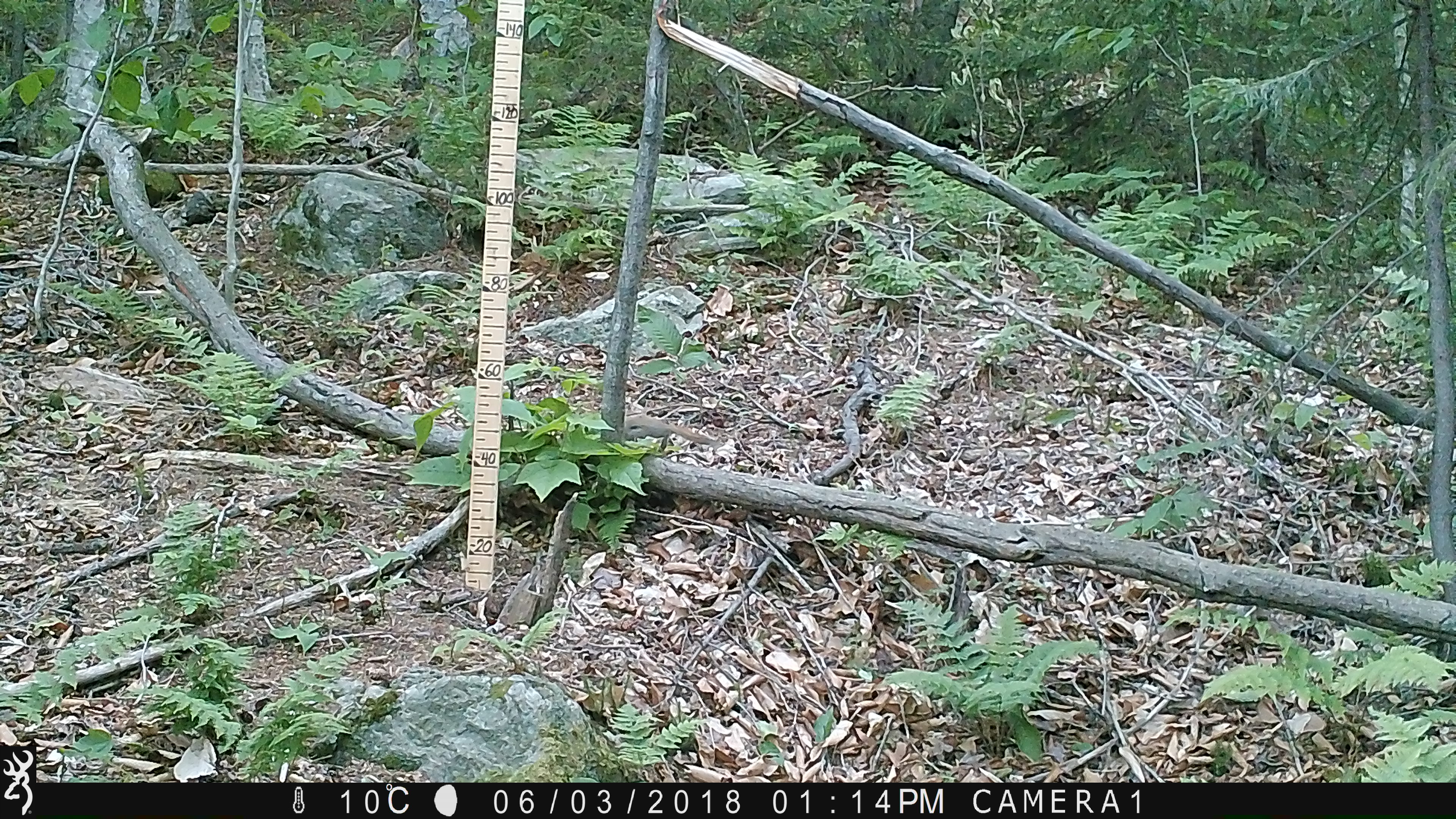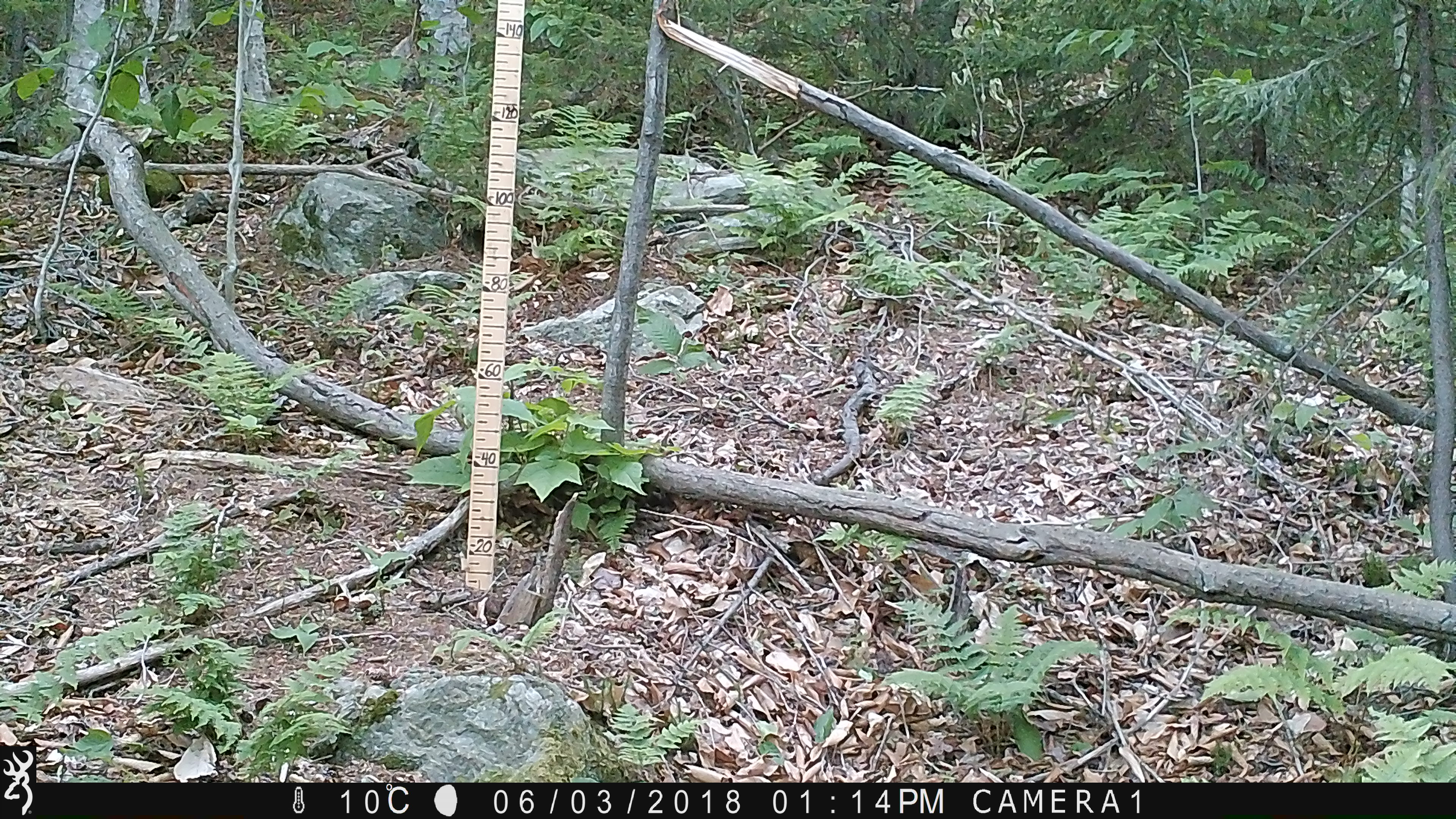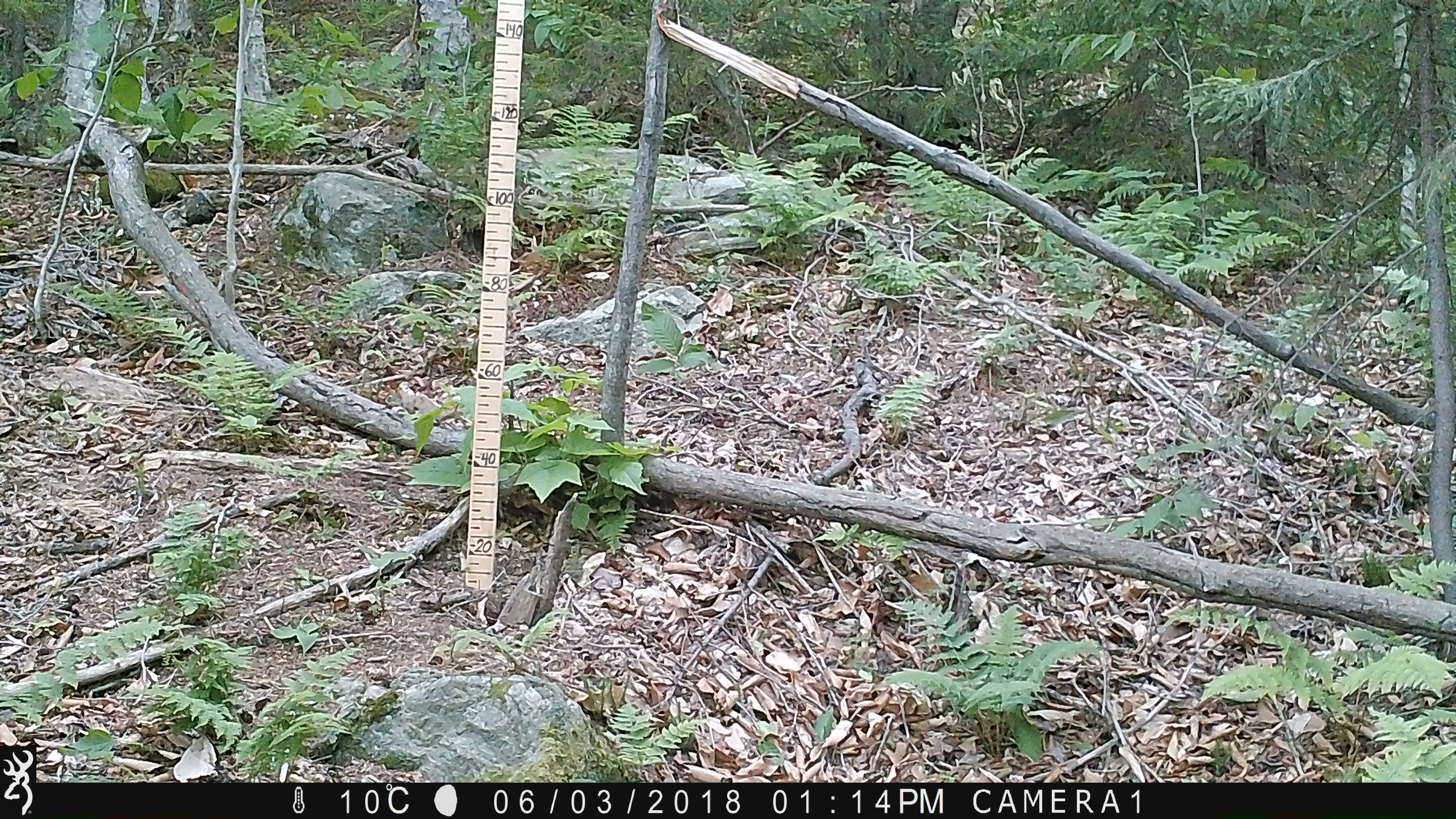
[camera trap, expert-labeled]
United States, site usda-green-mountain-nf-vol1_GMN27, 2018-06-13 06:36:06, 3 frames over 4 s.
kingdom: Animalia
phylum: Chordata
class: Mammalia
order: Rodentia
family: Sciuridae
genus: Tamiasciurus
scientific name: Tamiasciurus hudsonicus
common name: red squirrel